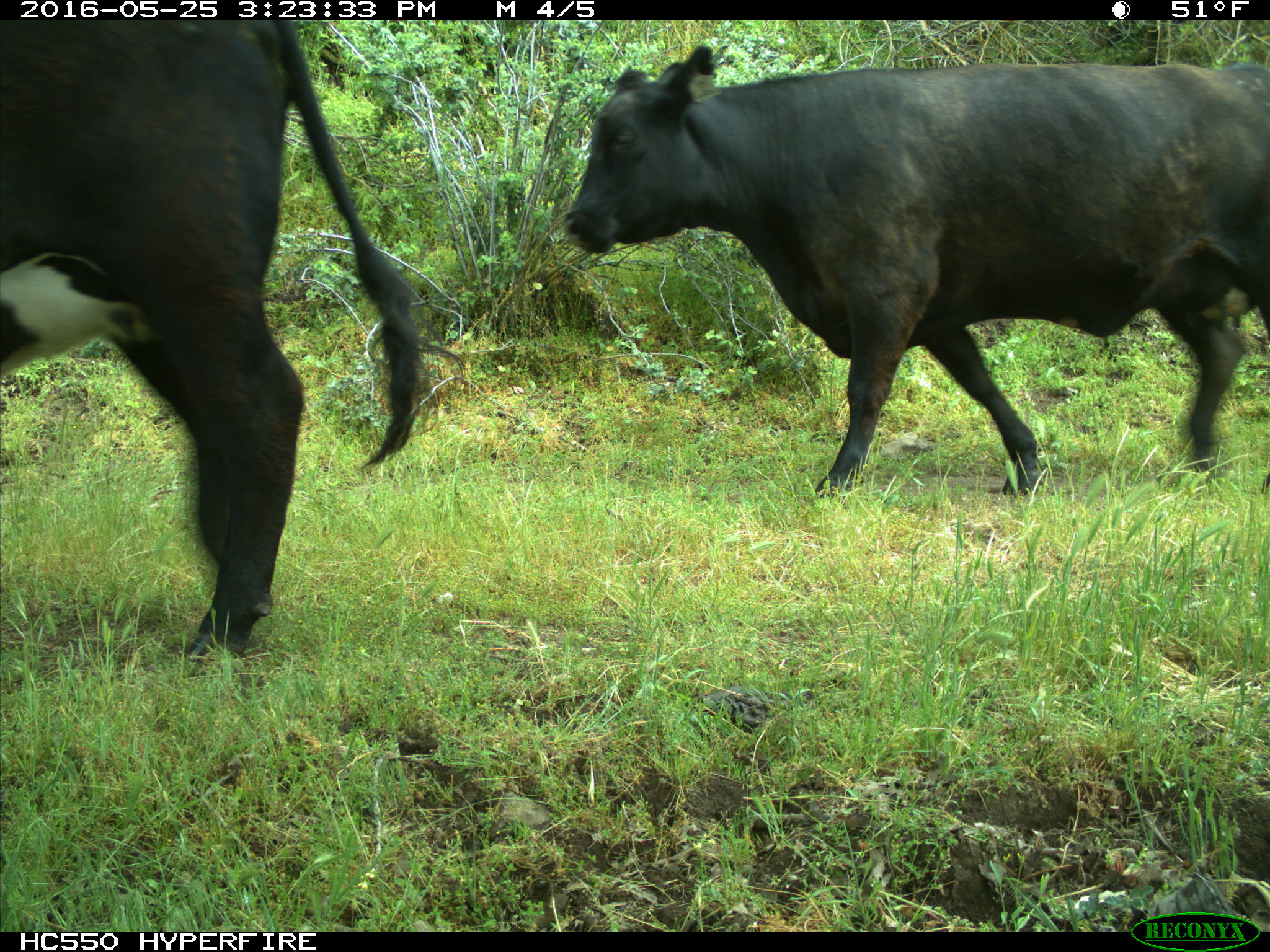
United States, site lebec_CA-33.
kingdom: Animalia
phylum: Chordata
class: Mammalia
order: Artiodactyla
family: Bovidae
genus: Bos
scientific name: Bos taurus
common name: domestic cow